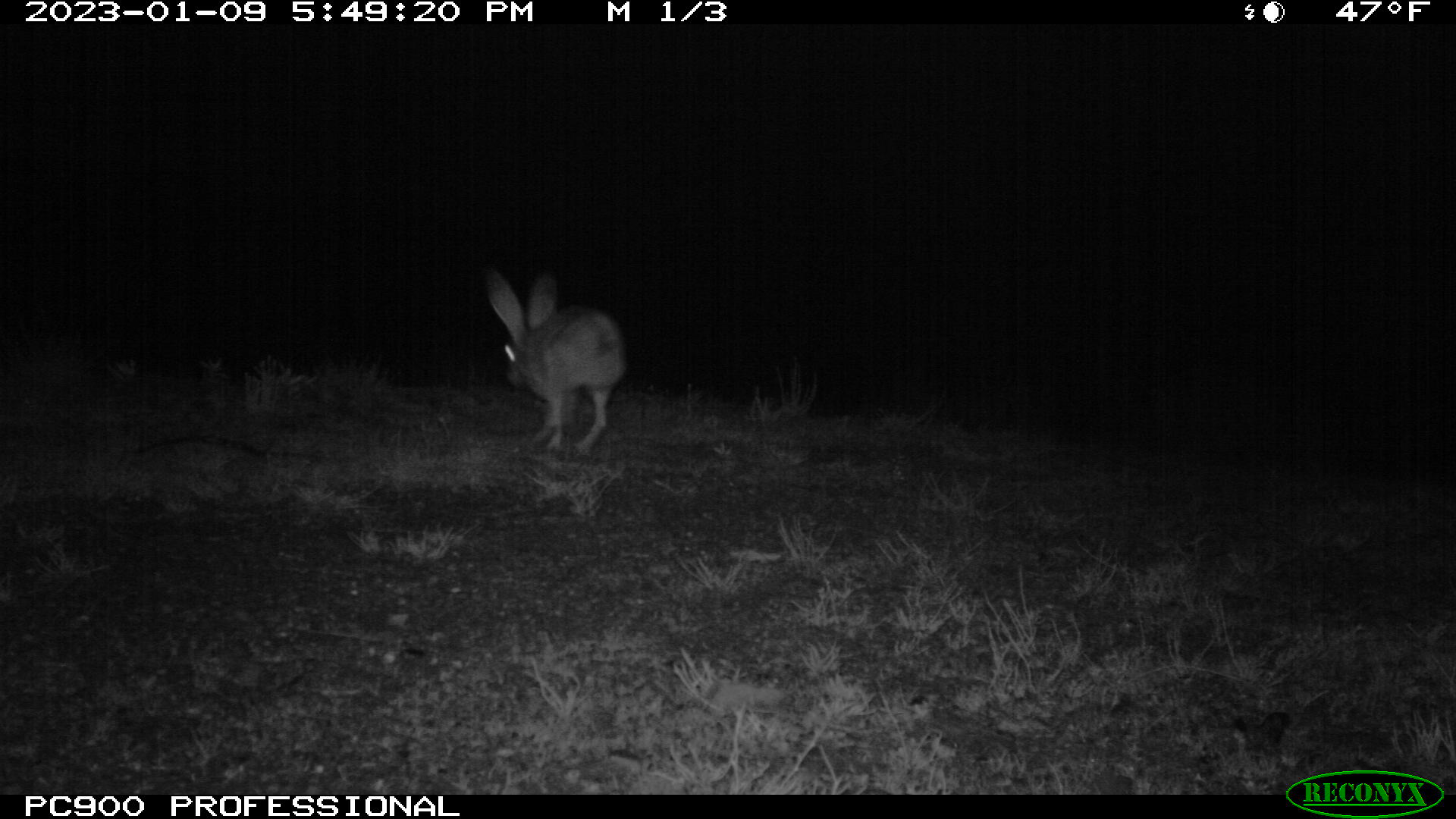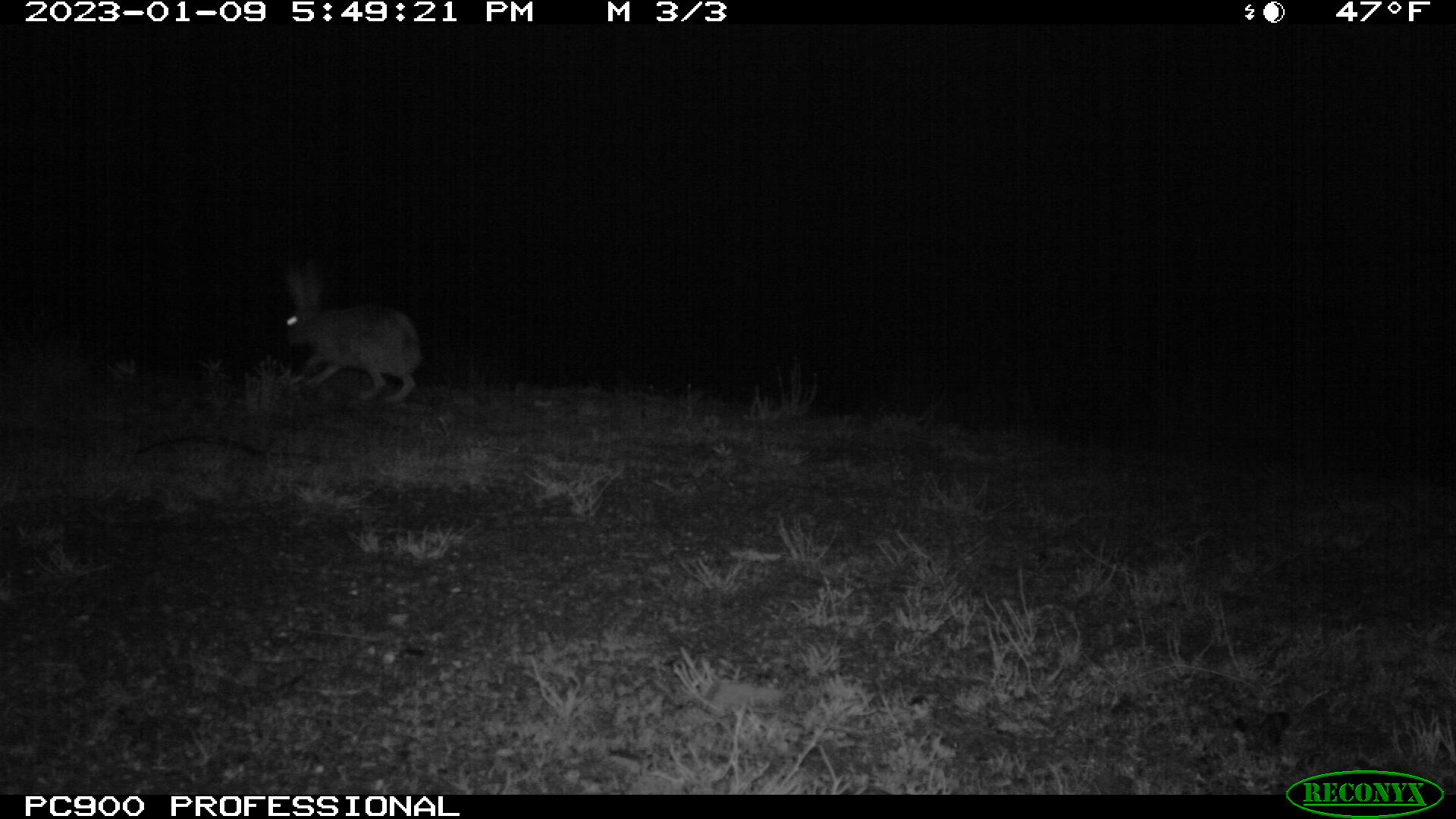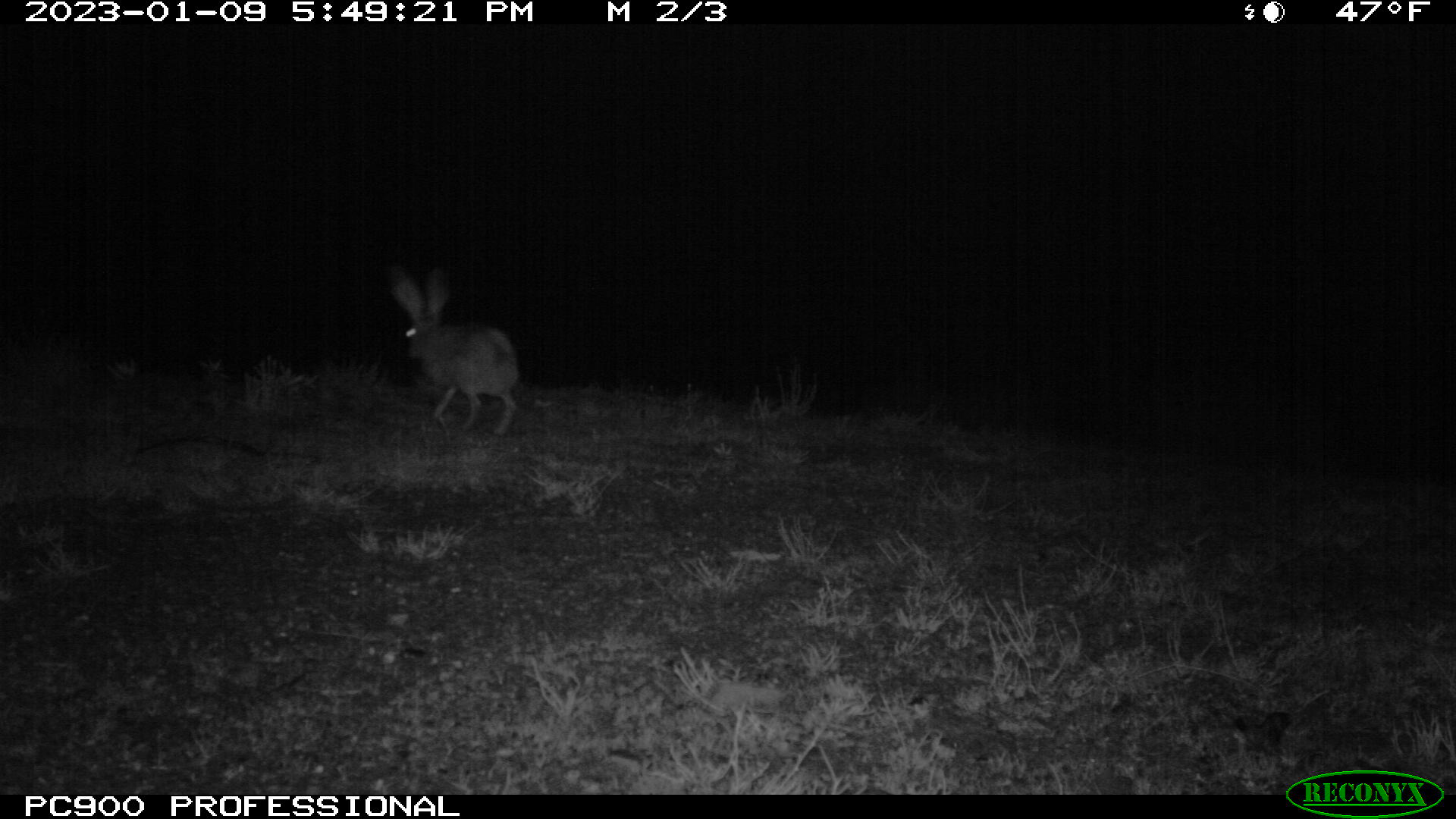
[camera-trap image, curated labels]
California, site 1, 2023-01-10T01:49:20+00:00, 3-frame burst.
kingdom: Animalia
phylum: Chordata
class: Mammalia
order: Lagomorpha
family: Leporidae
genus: Lepus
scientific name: Lepus californicus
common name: black-tailed jackrabbit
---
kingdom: Animalia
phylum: Chordata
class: Mammalia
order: Lagomorpha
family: Leporidae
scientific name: Leporidae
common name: rabbit